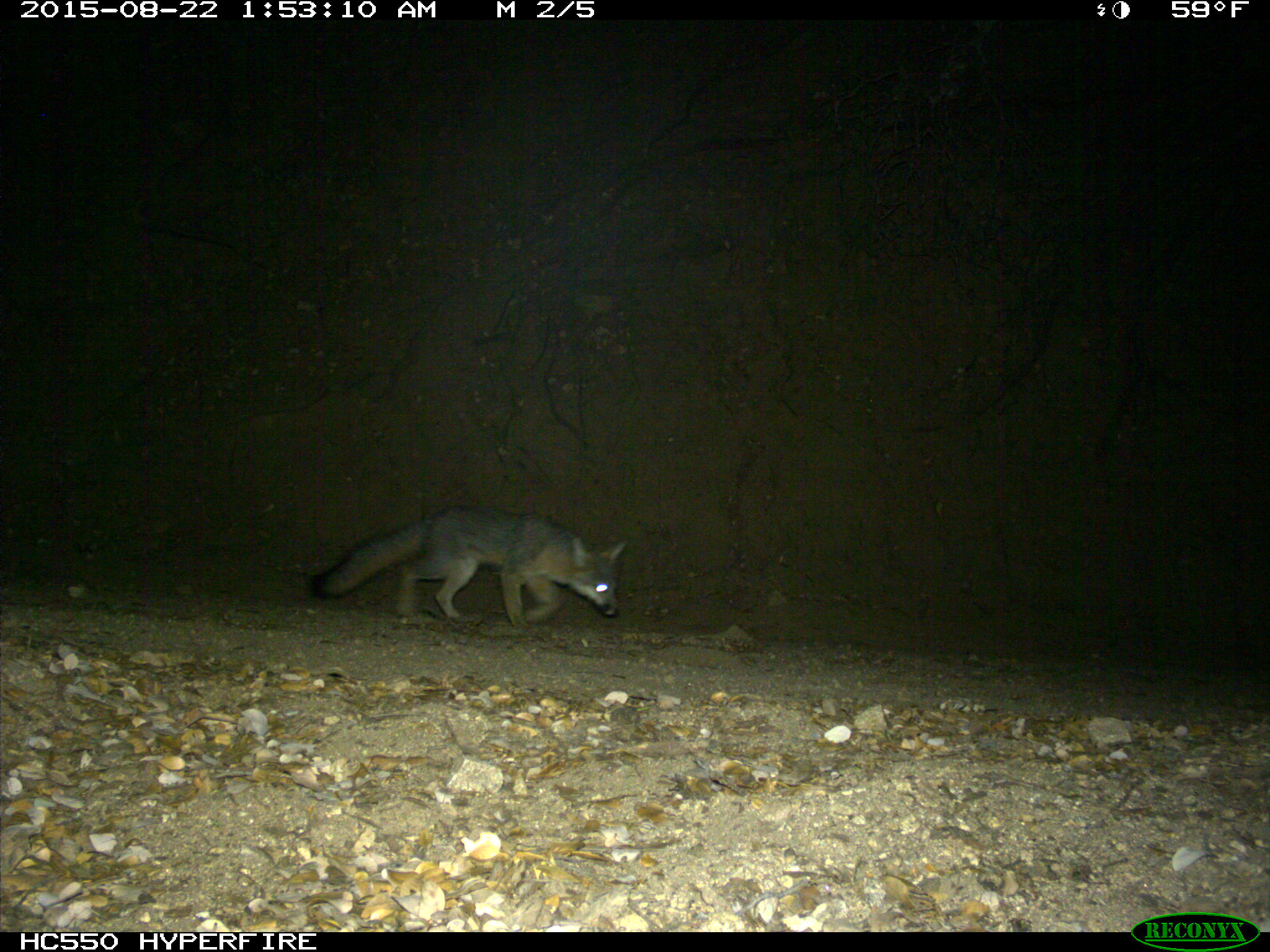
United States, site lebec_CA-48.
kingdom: Animalia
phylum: Chordata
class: Mammalia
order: Carnivora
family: Canidae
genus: Urocyon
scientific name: Urocyon cinereoargenteus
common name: gray fox